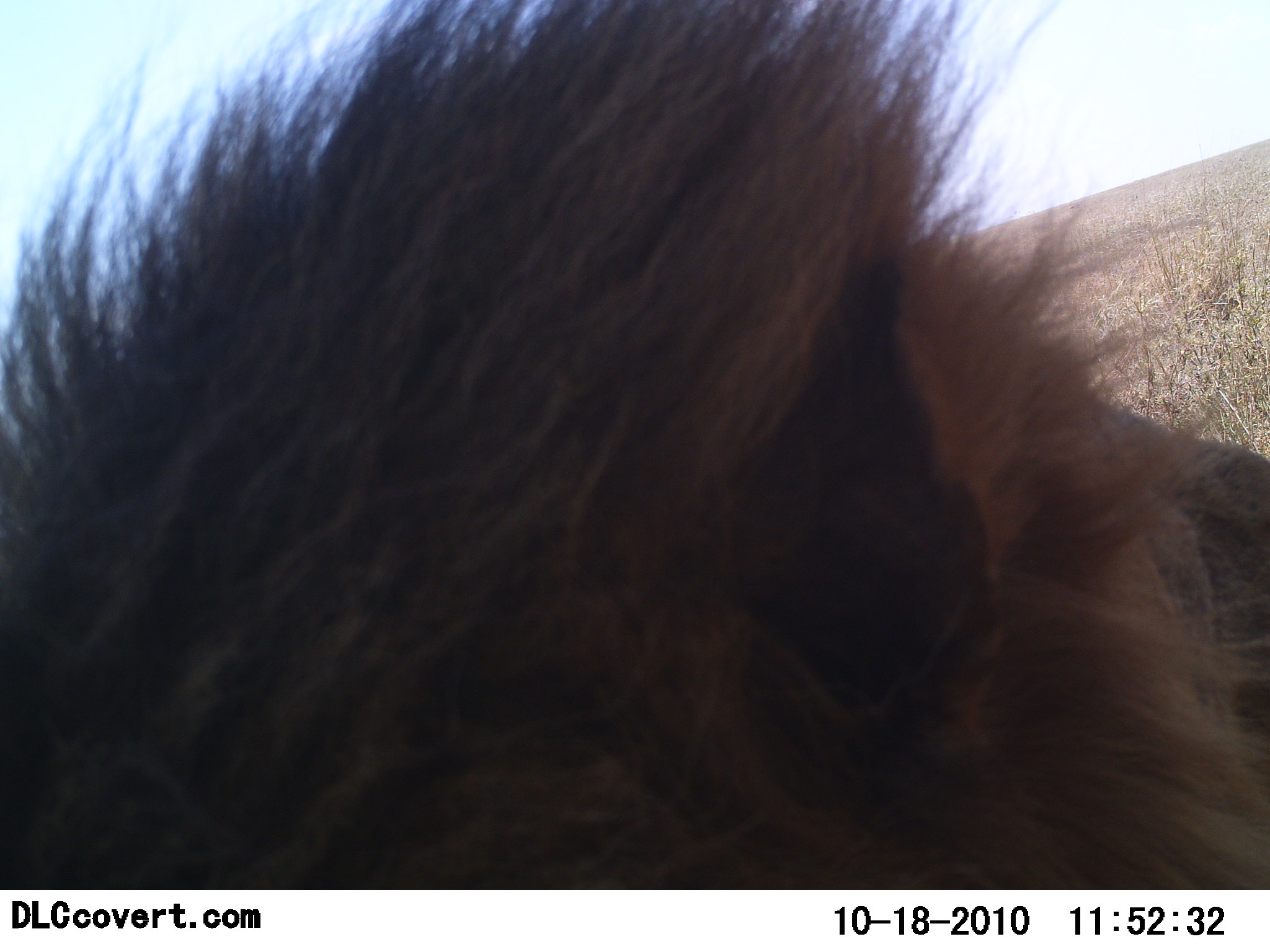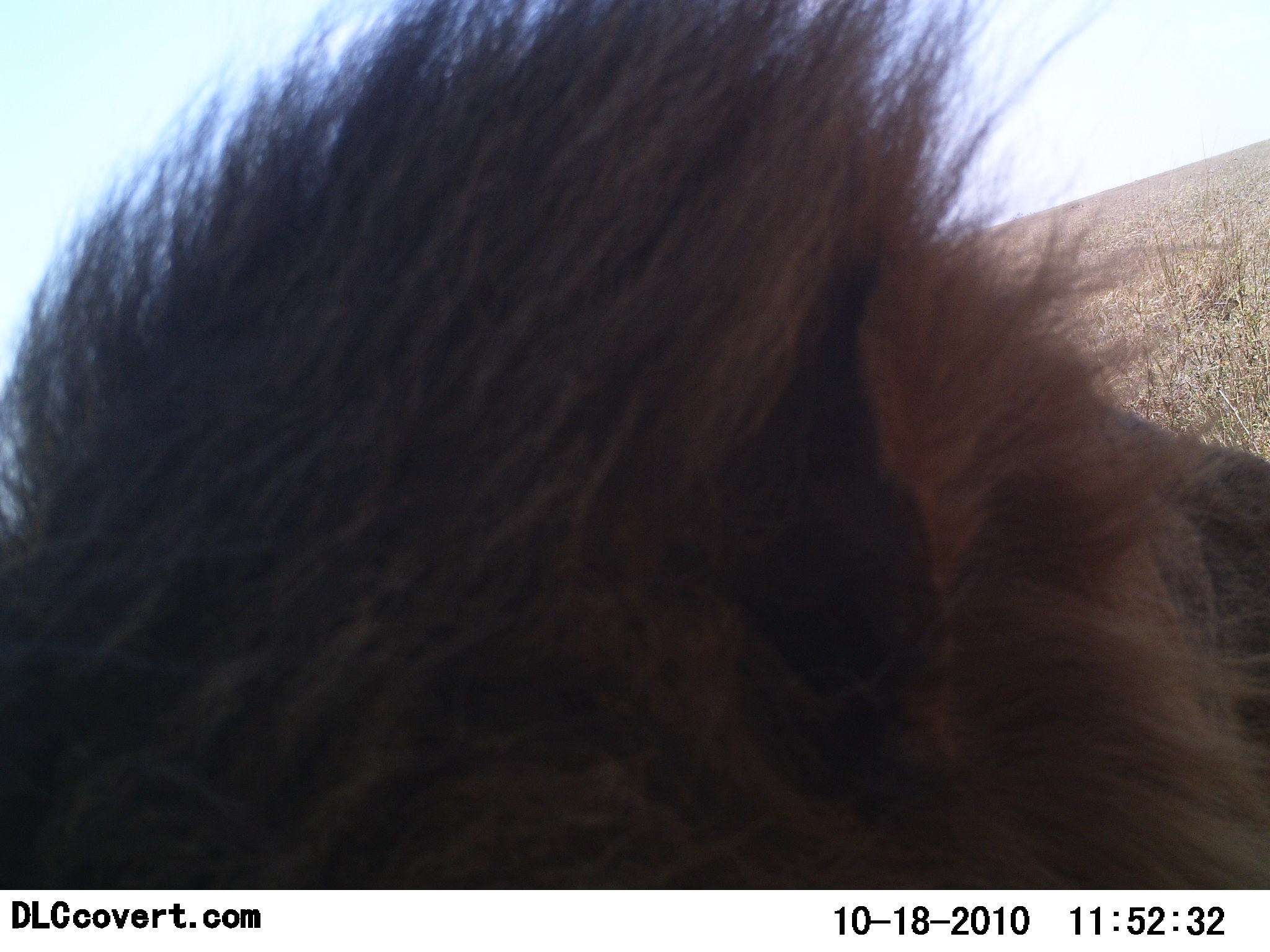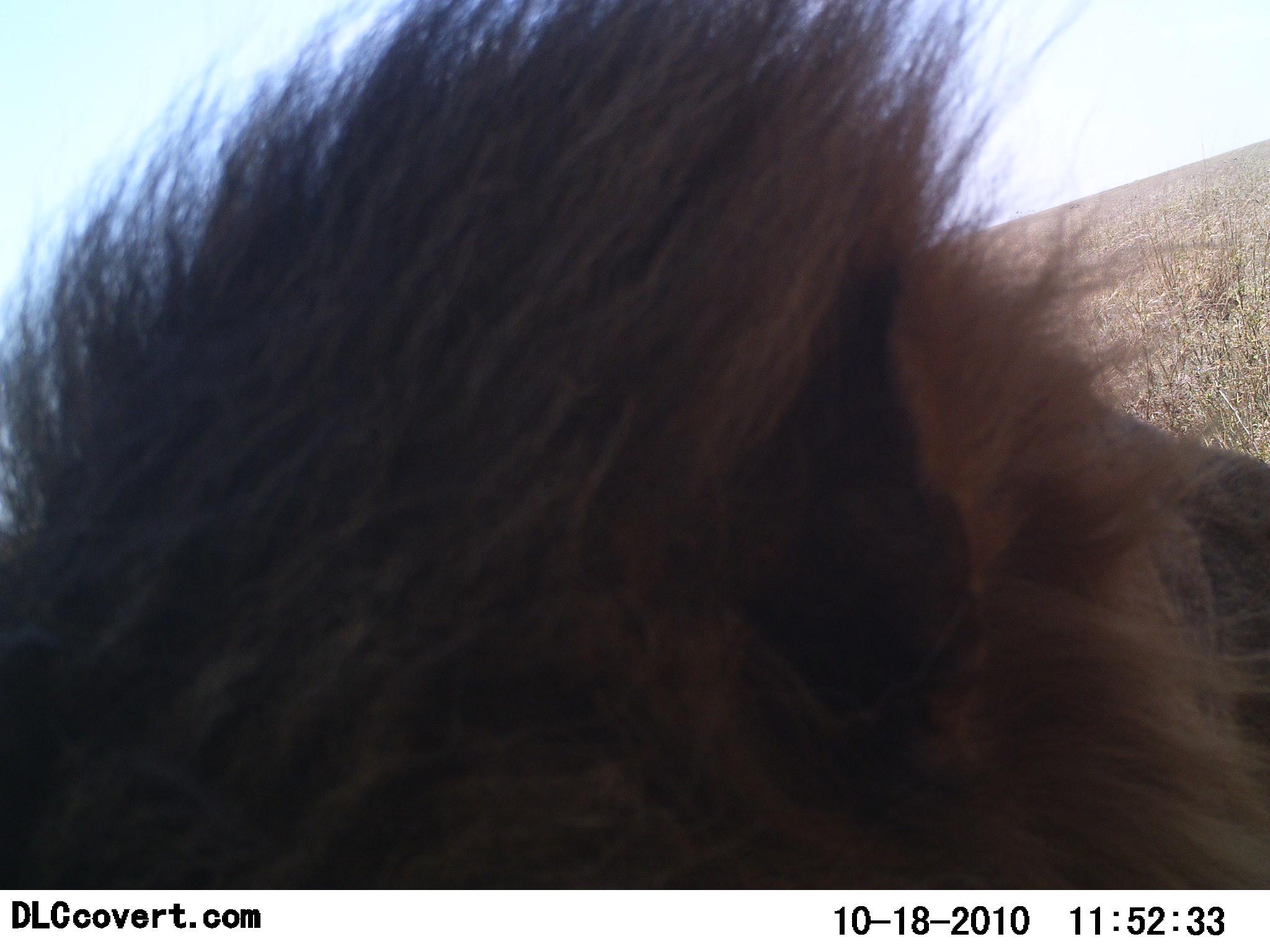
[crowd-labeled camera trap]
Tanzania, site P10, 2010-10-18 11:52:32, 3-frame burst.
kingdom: Animalia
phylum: Chordata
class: Mammalia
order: Carnivora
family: Felidae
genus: Panthera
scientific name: Panthera leo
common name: lion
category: lionmale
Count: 1.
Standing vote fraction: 29%.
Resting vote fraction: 71%.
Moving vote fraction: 0%.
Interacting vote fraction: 0%.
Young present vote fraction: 0%.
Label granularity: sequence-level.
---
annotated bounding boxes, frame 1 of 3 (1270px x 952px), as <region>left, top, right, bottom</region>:
animal: <region>2, 1, 1270, 888</region>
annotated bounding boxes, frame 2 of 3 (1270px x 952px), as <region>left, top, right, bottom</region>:
animal: <region>1, 0, 1270, 890</region>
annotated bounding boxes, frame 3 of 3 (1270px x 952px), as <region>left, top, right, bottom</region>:
animal: <region>1, 0, 1270, 890</region>